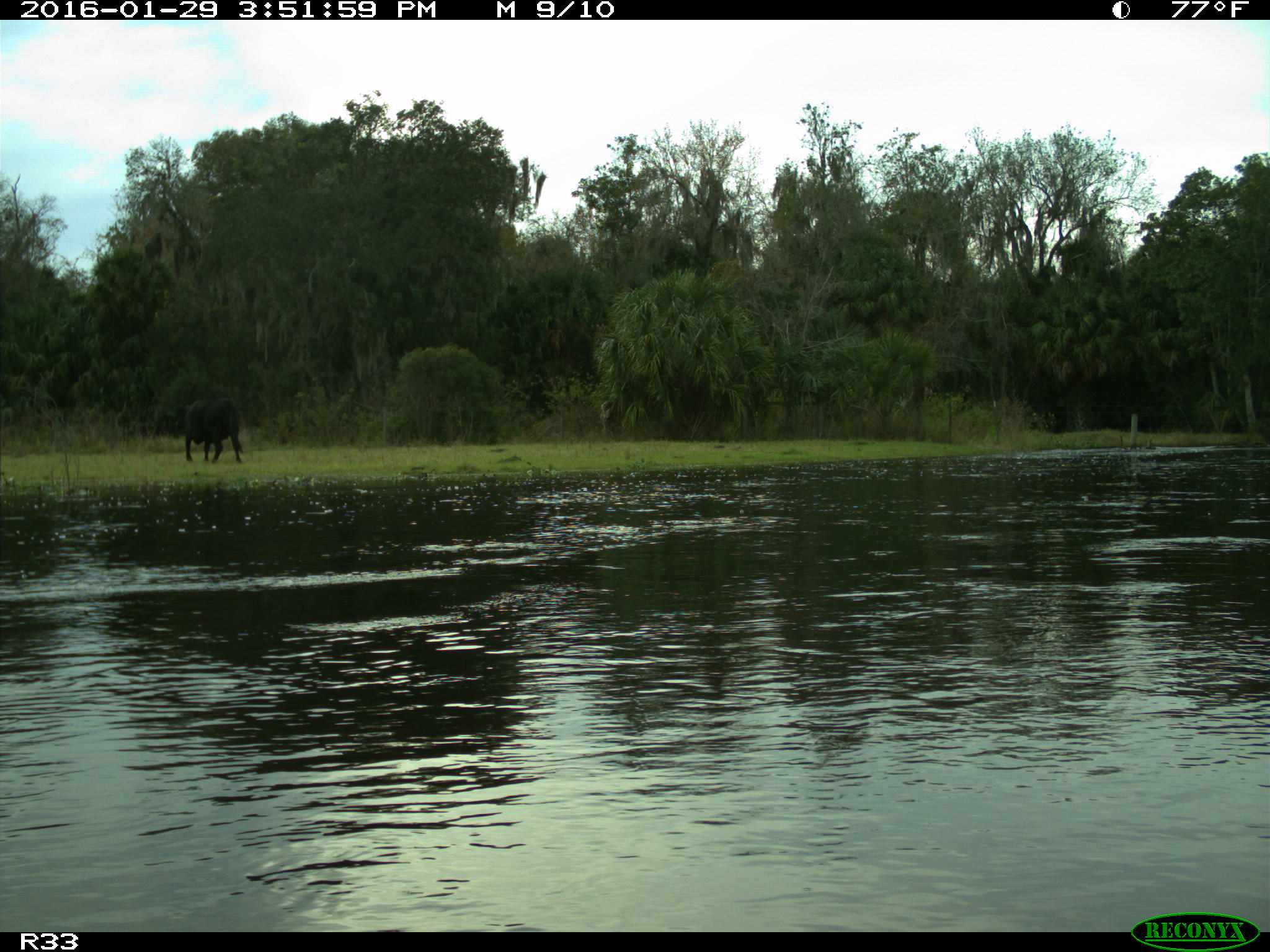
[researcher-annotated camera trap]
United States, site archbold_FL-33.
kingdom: Animalia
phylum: Chordata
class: Mammalia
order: Artiodactyla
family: Bovidae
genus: Bos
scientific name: Bos taurus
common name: domestic cow